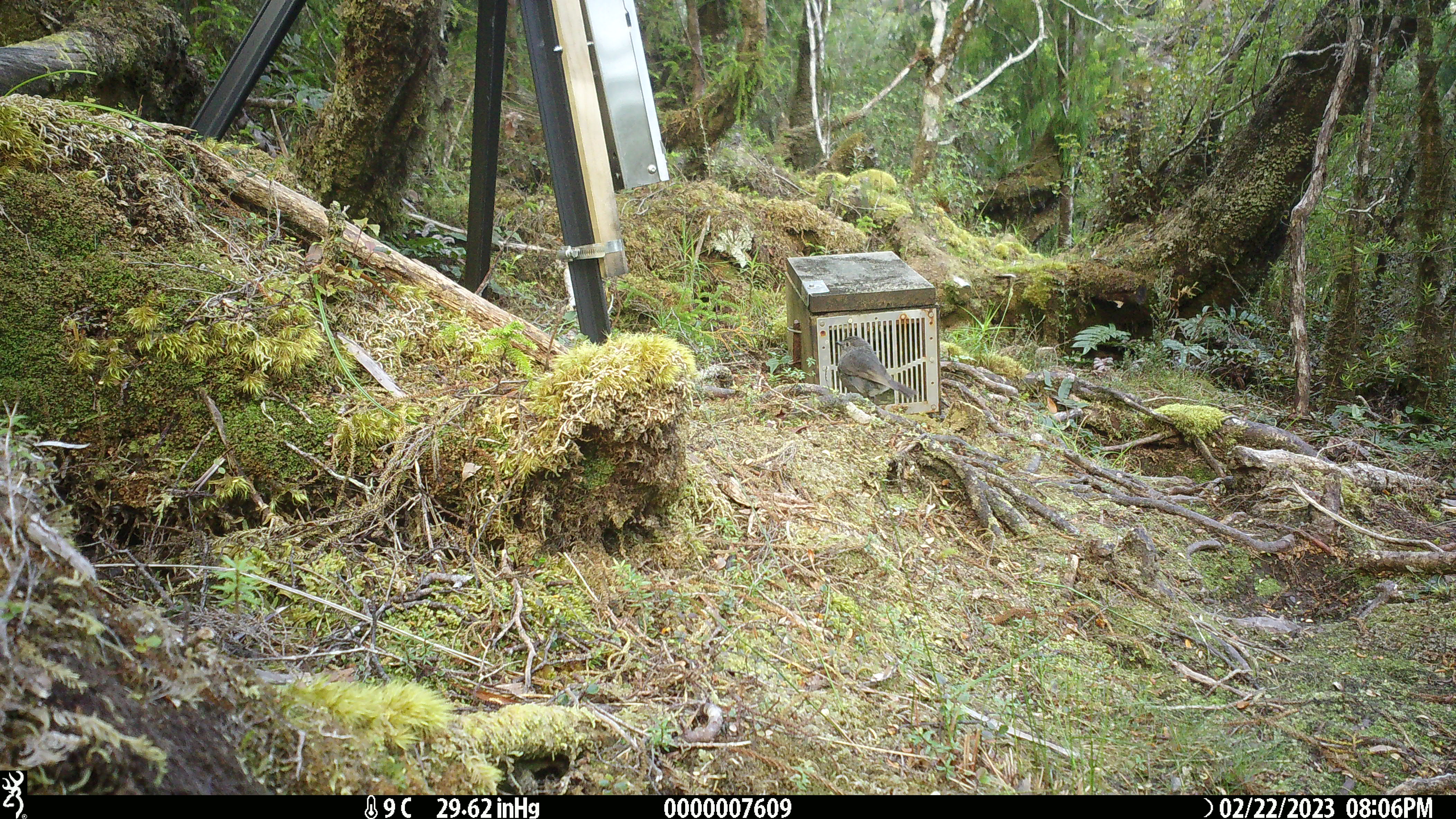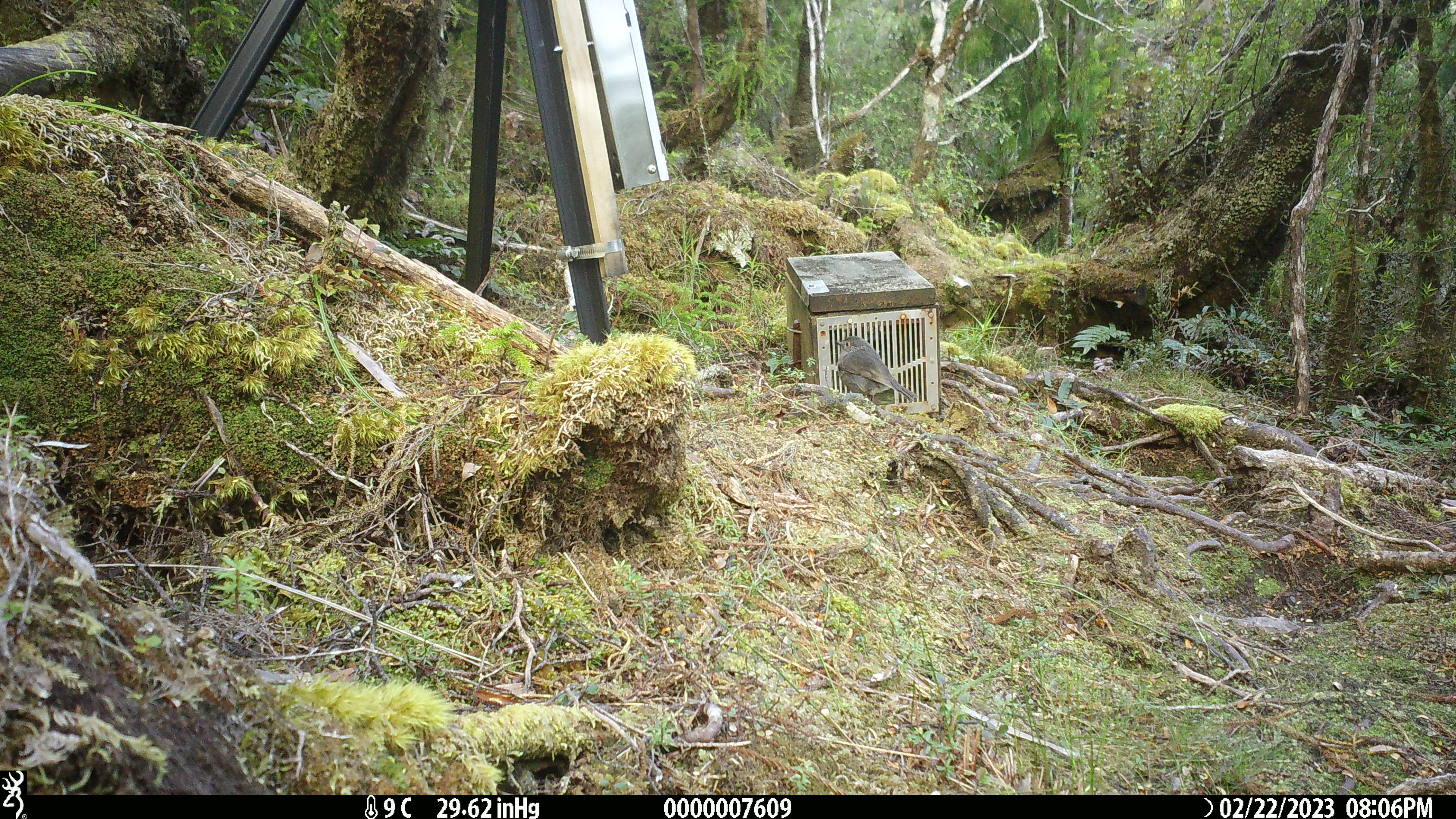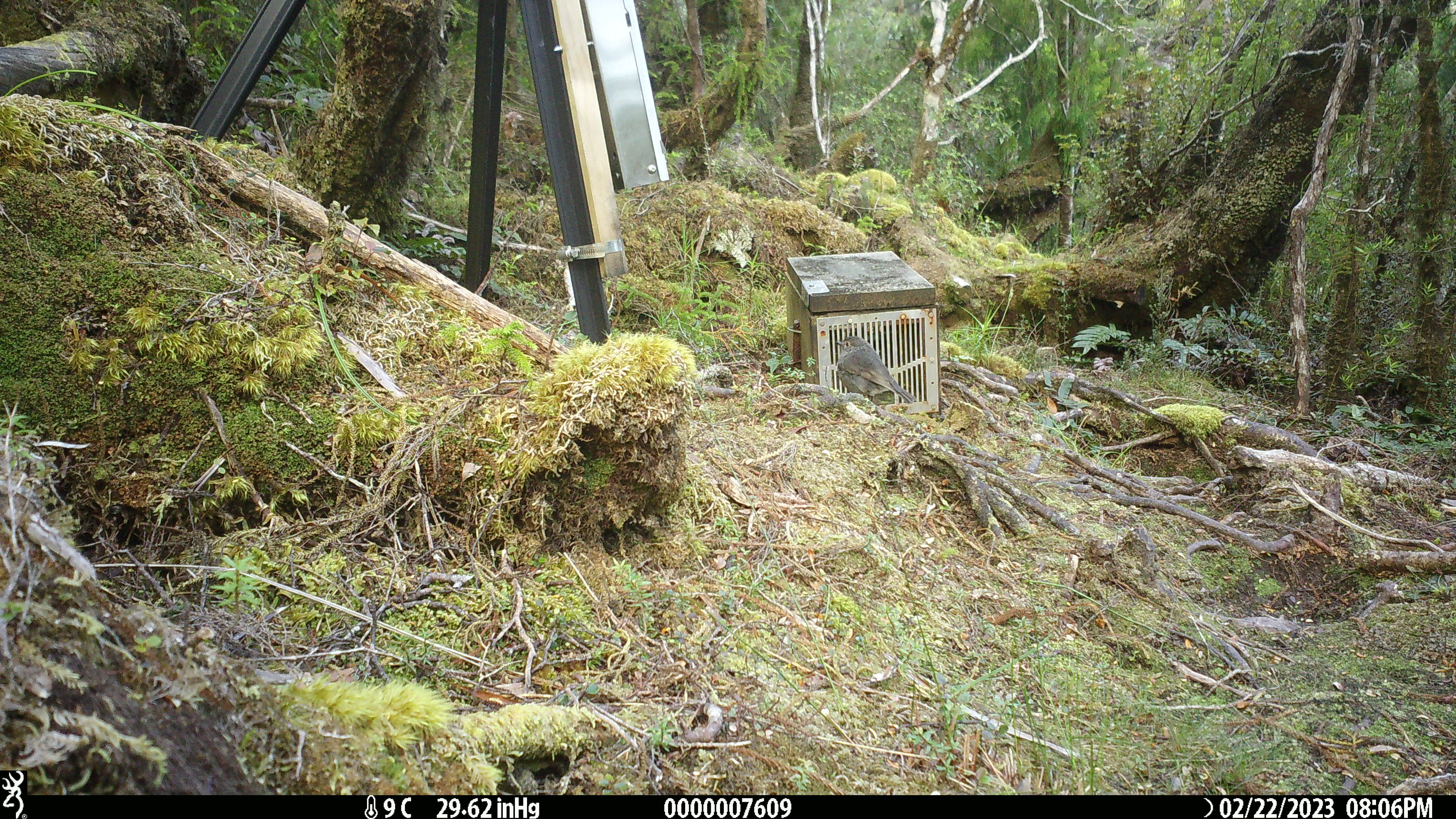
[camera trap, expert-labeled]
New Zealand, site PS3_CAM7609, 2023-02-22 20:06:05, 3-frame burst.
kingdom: Animalia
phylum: Chordata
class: Aves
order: Passeriformes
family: Petroicidae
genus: Petroica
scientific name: Petroica australis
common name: new zealand robin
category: robin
Robin (new zealand robin) (Petroica australis).